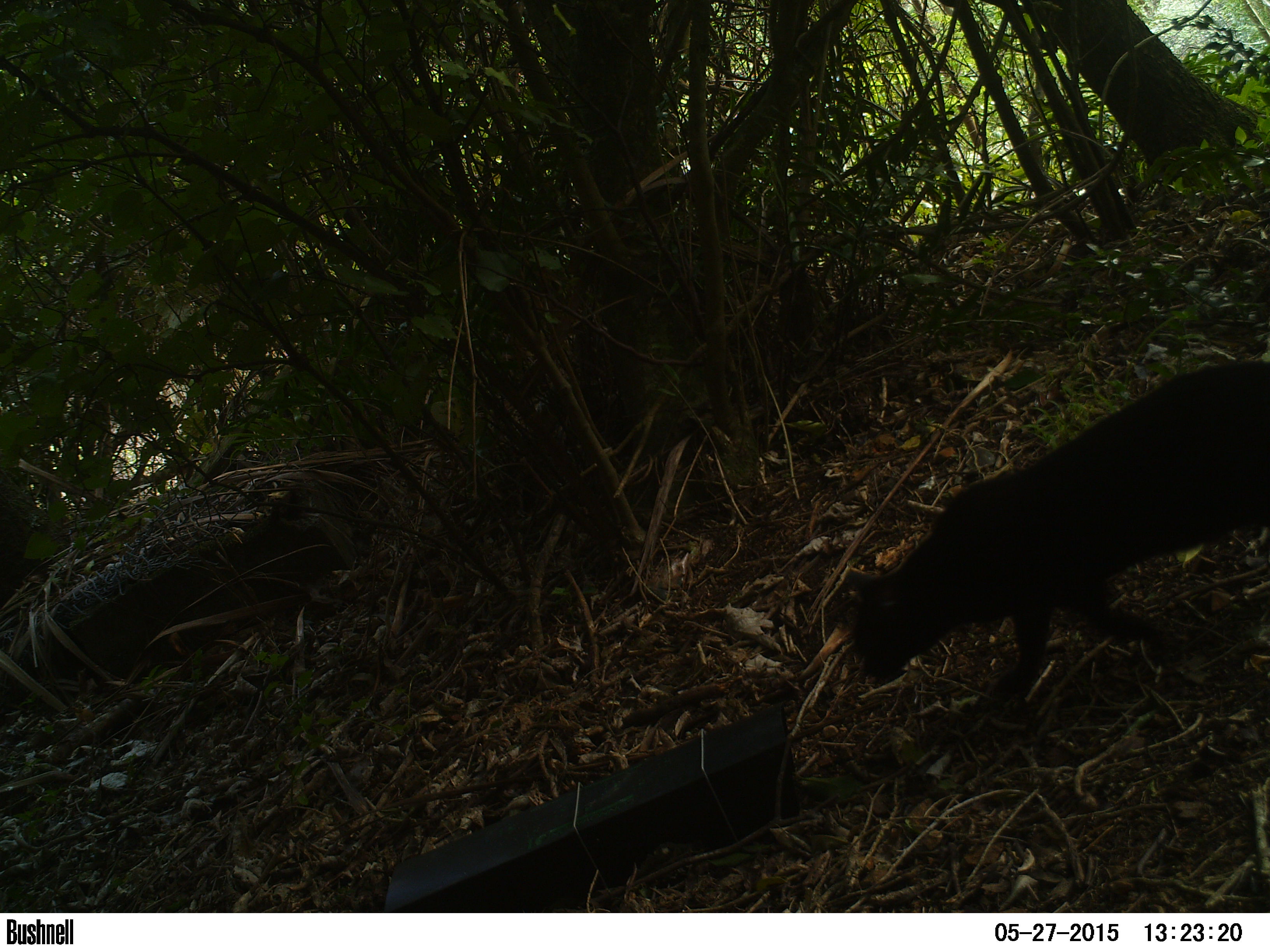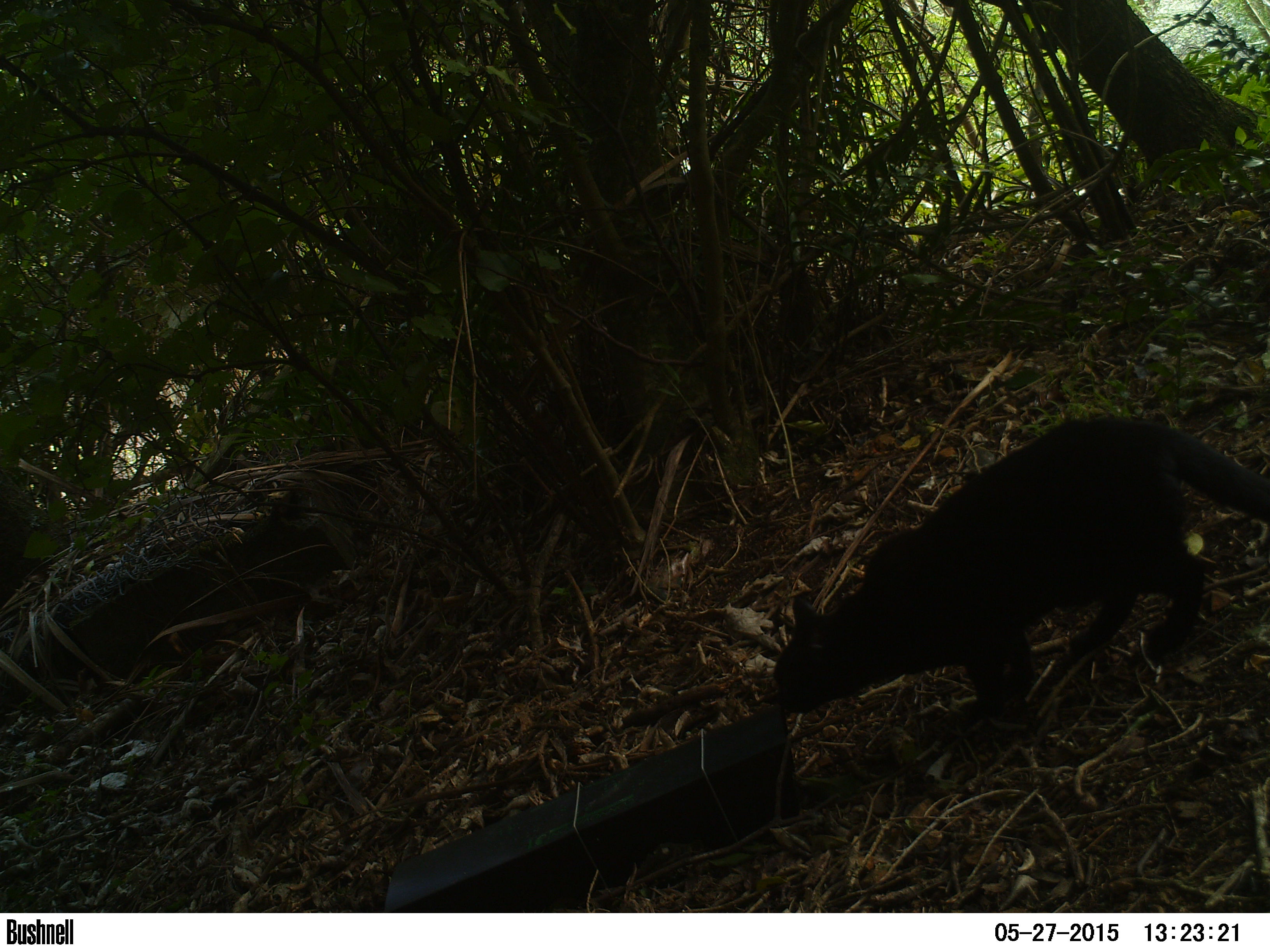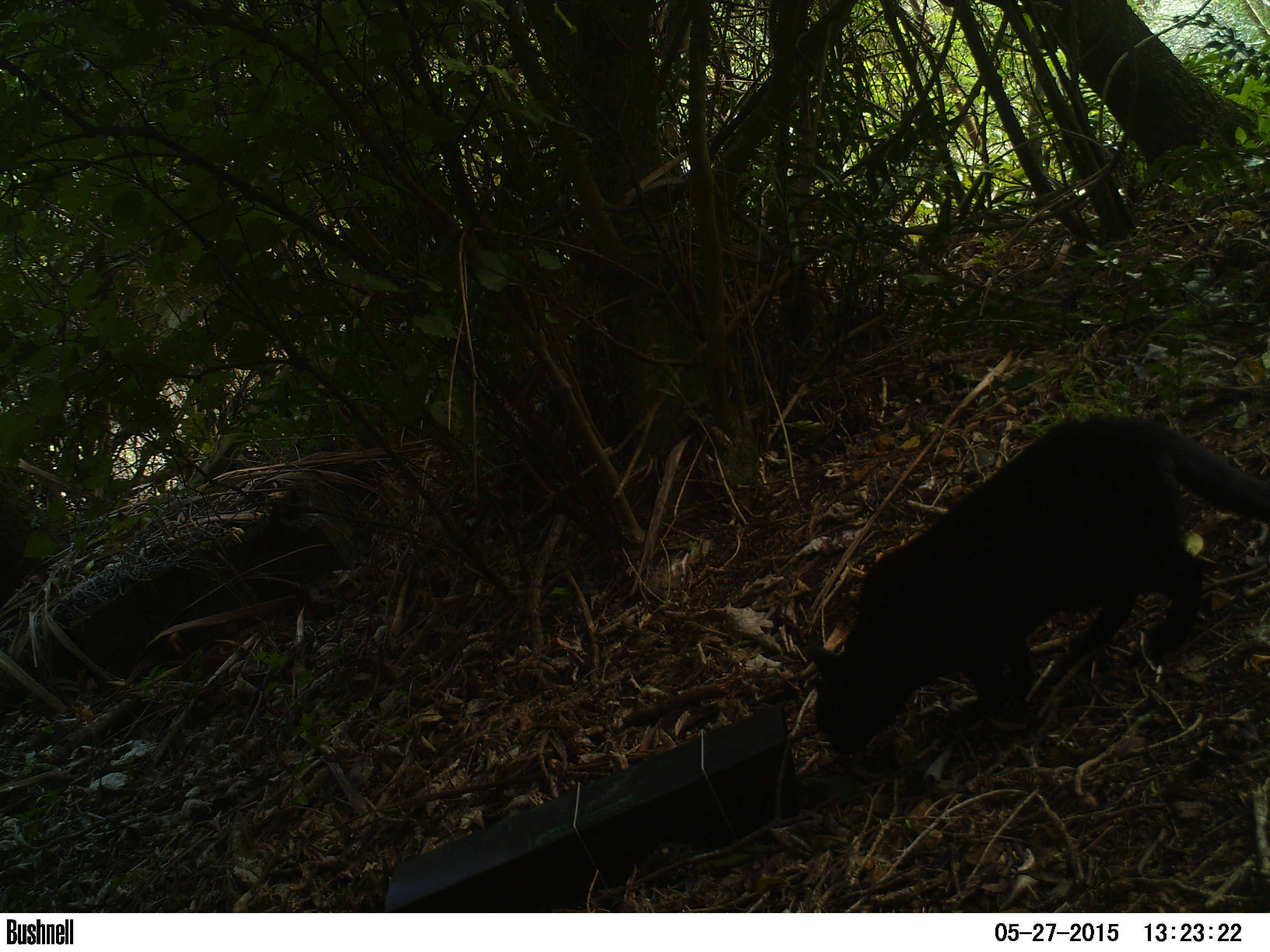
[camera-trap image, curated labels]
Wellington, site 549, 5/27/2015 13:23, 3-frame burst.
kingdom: Animalia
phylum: Chordata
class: Mammalia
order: Carnivora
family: Felidae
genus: Felis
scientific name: Felis catus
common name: cat